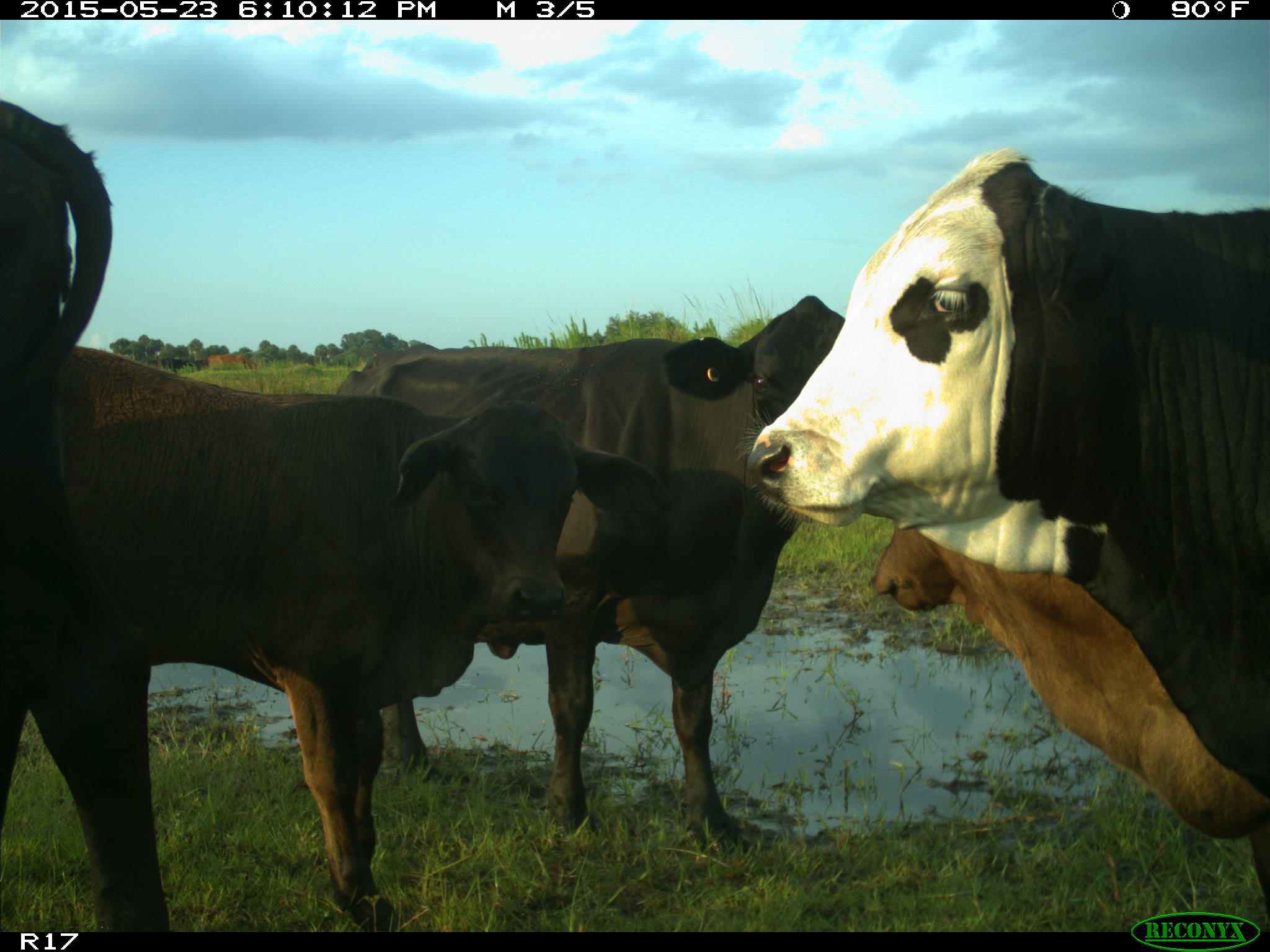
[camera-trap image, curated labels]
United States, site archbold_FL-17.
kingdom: Animalia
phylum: Chordata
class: Mammalia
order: Artiodactyla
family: Bovidae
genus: Bos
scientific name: Bos taurus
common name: domestic cow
Bos taurus (domestic cow).